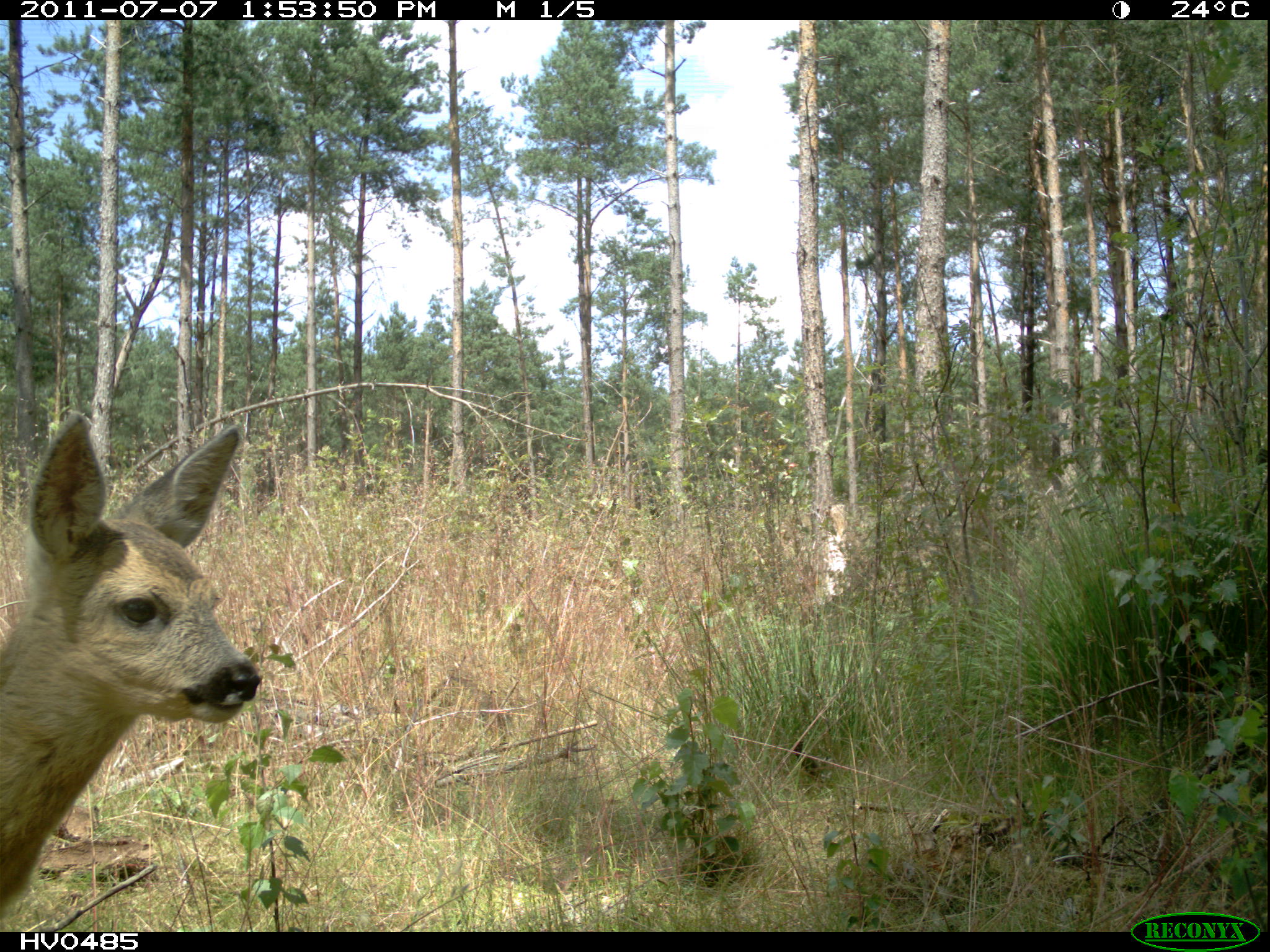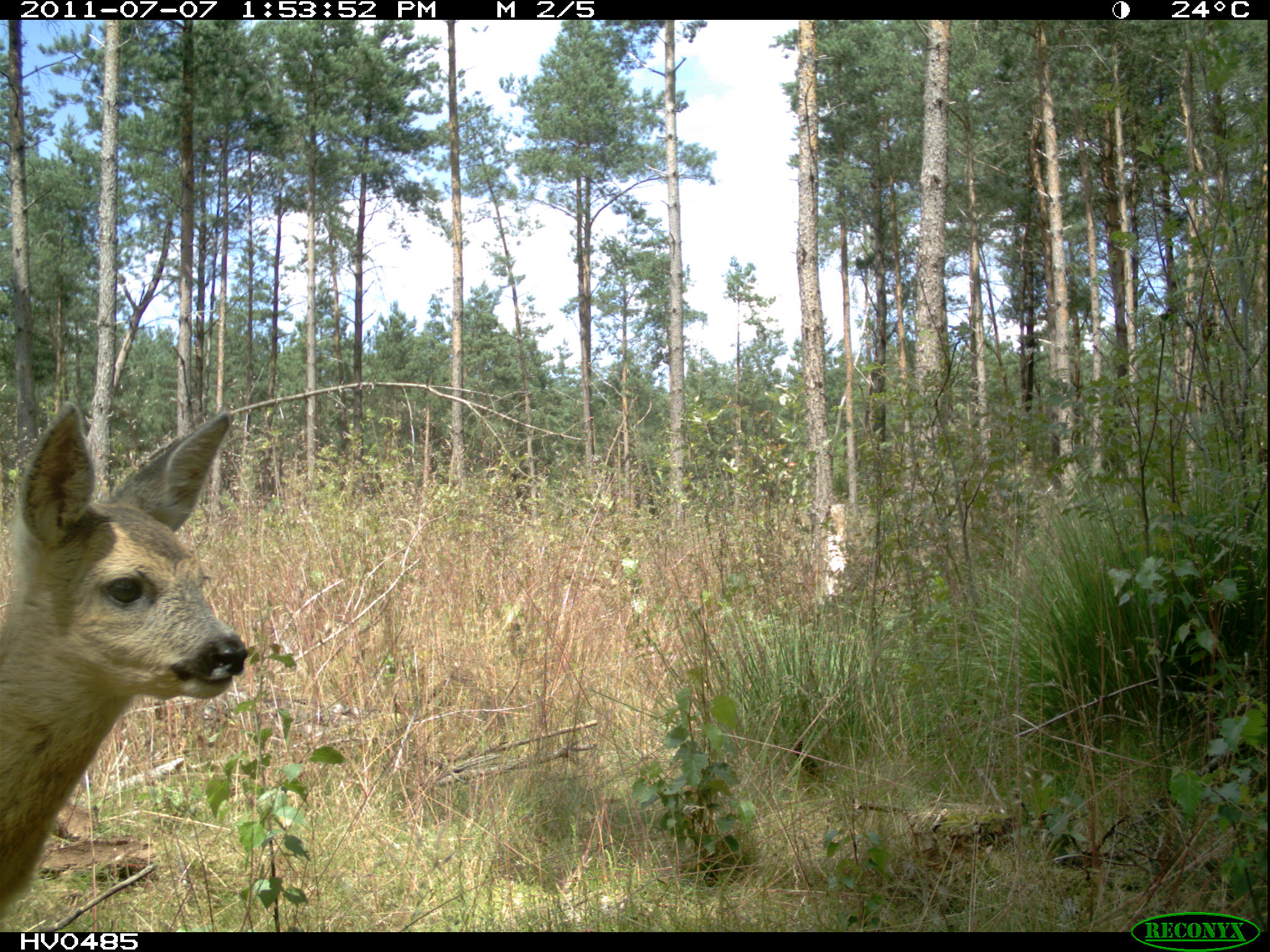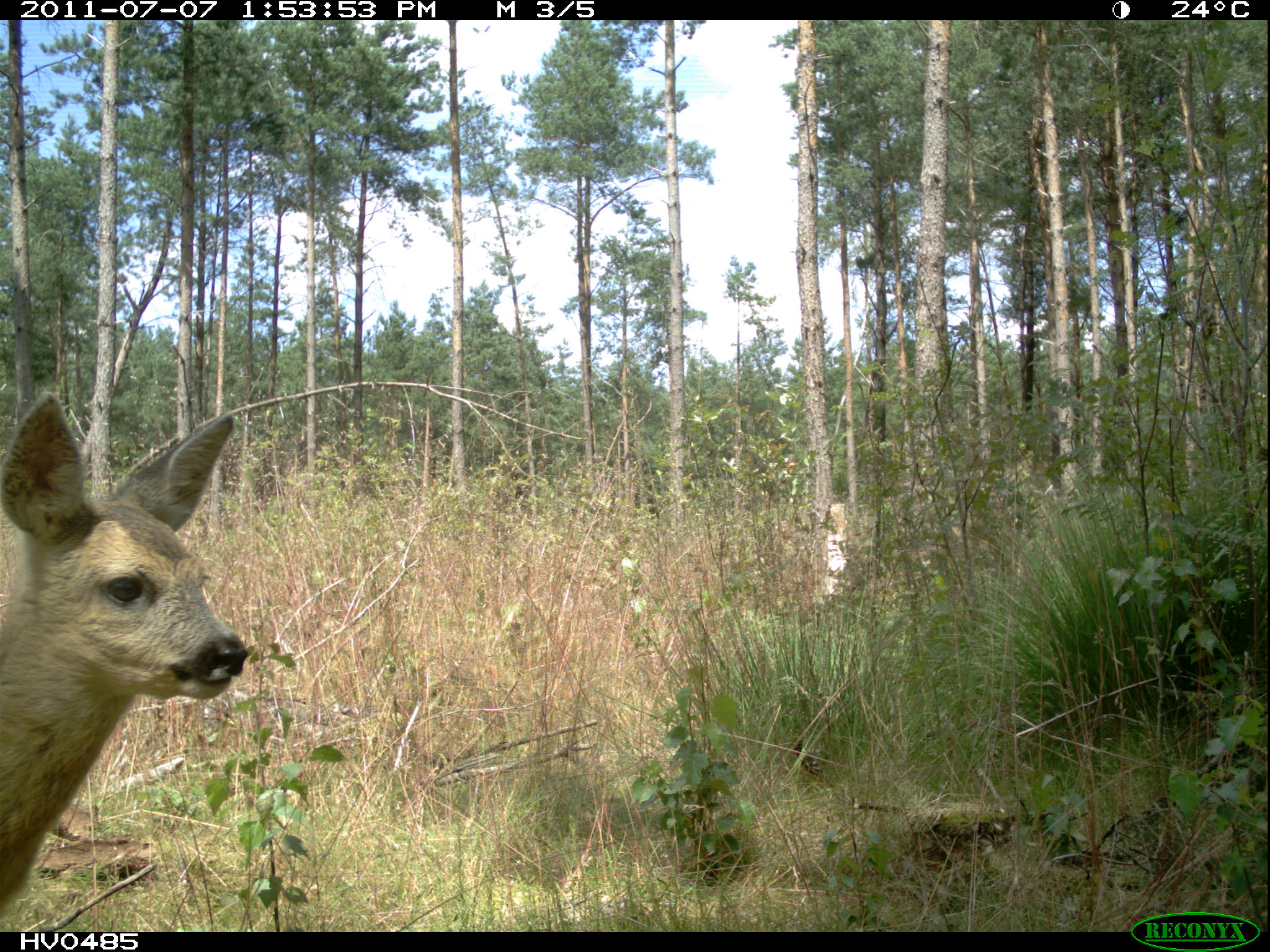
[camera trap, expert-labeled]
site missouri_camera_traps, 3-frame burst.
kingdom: Animalia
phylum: Chordata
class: Mammalia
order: Artiodactyla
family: Cervidae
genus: Capreolus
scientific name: Capreolus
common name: roe deer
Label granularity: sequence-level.